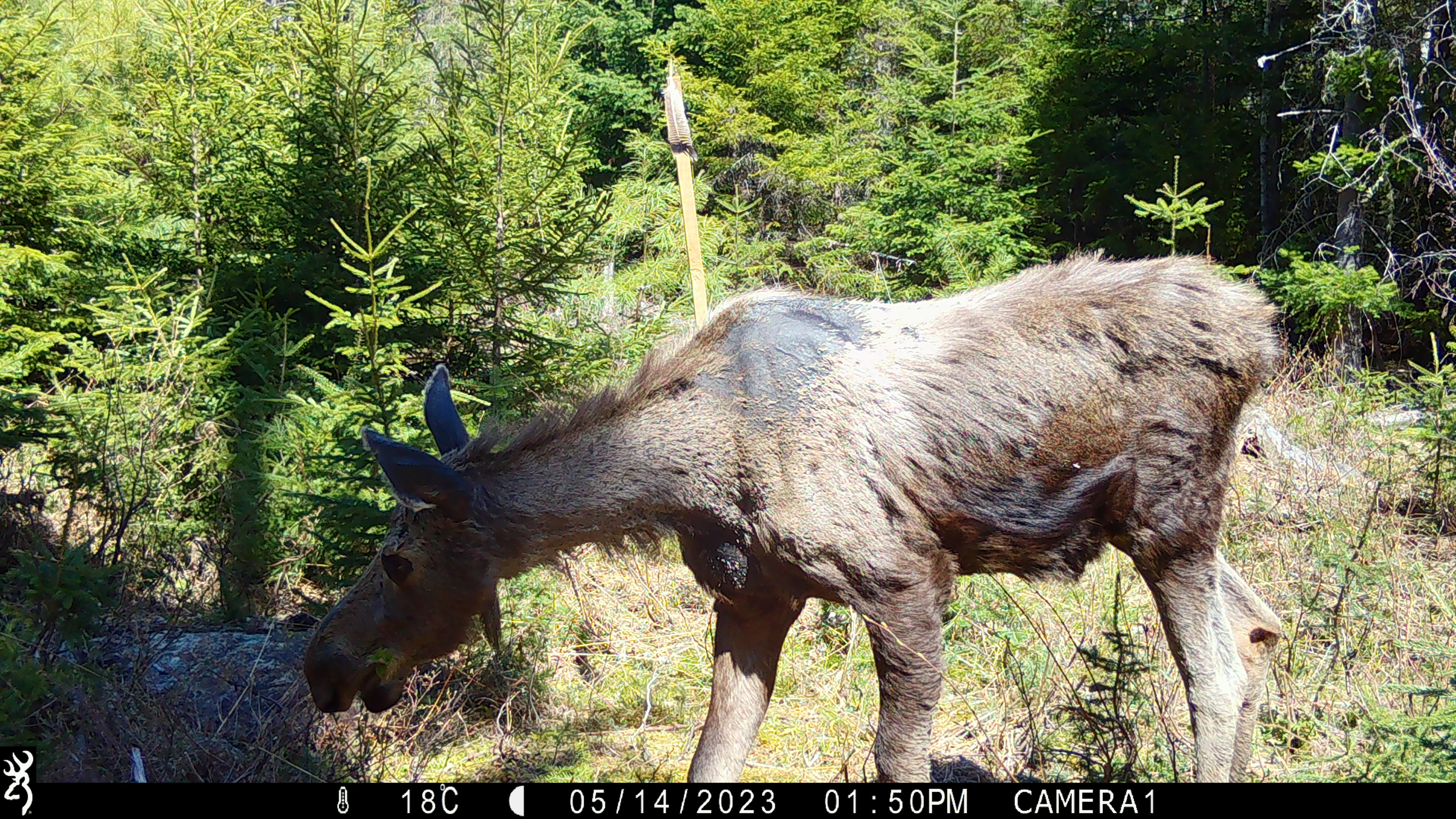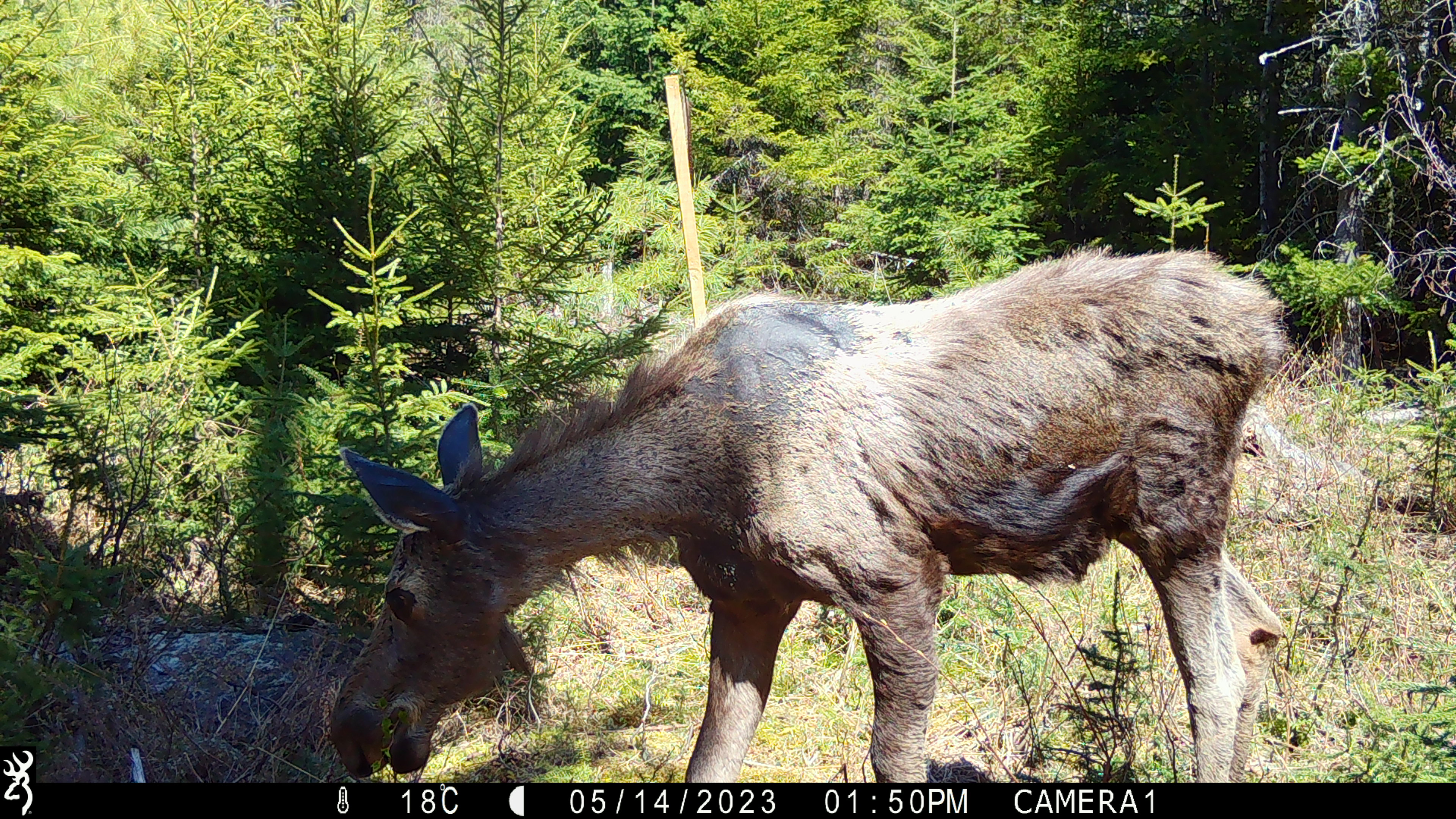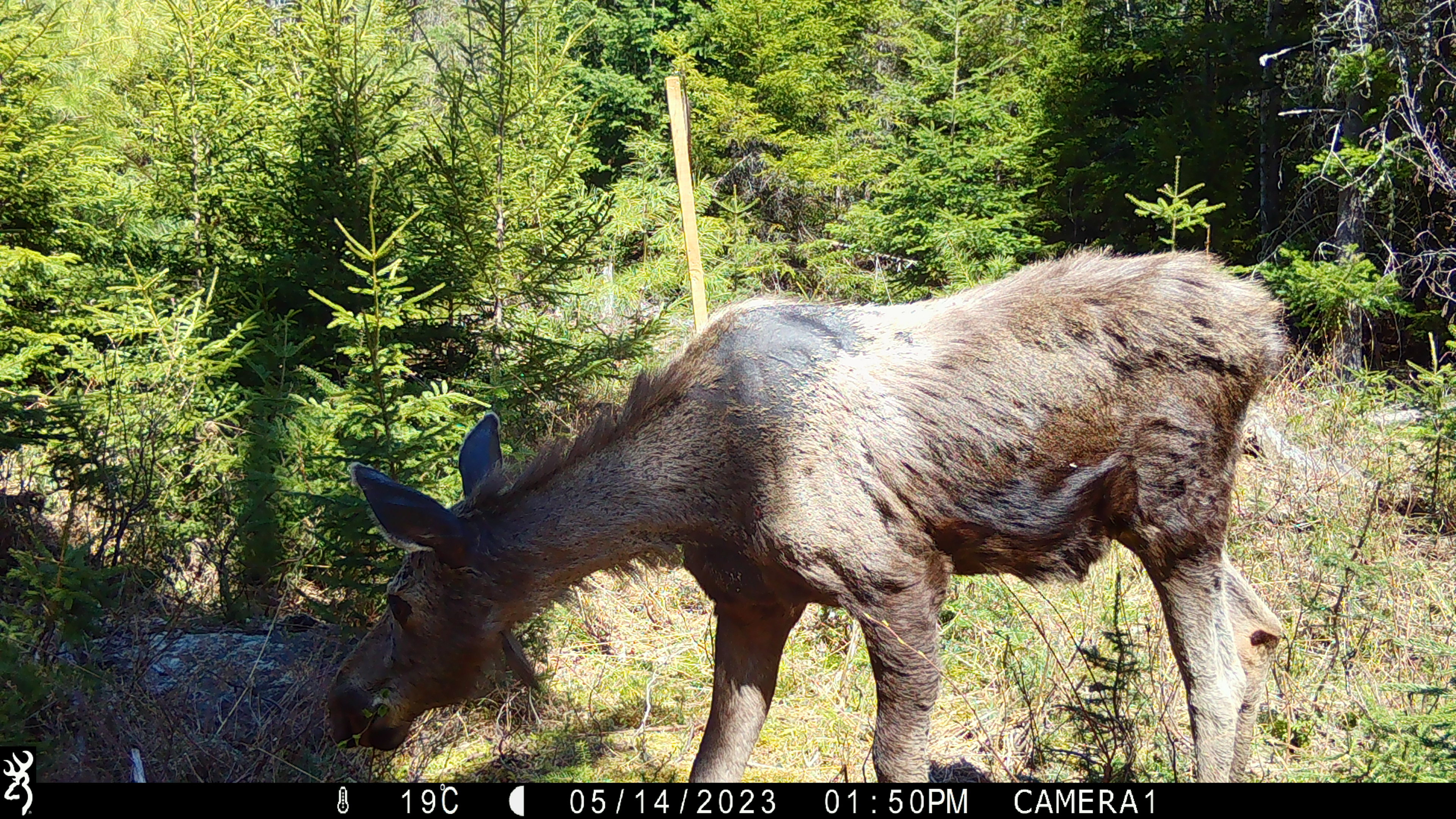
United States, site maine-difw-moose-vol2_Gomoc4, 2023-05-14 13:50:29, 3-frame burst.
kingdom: Animalia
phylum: Chordata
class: Mammalia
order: Artiodactyla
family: Cervidae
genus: Alces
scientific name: Alces alces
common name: moose